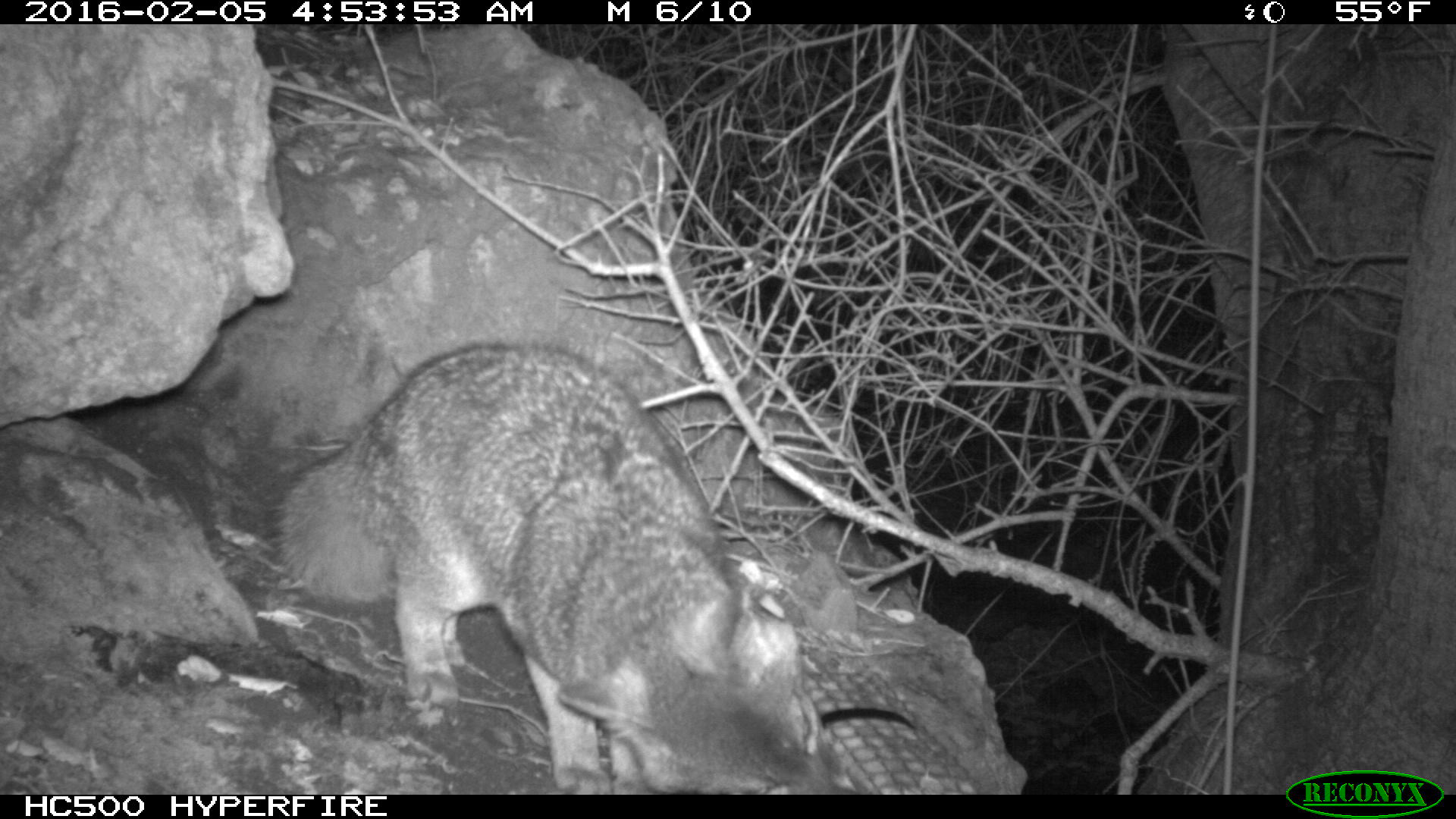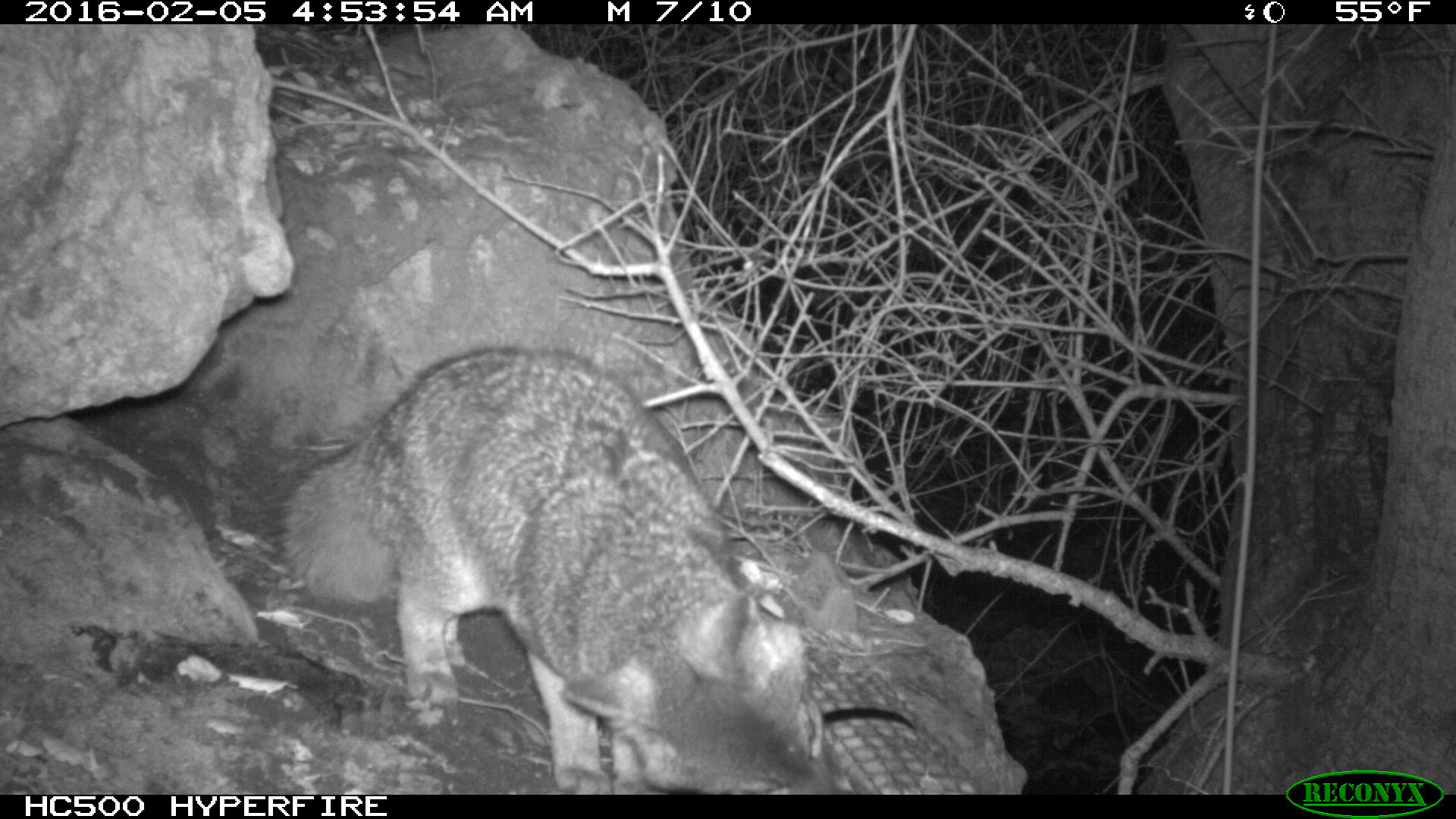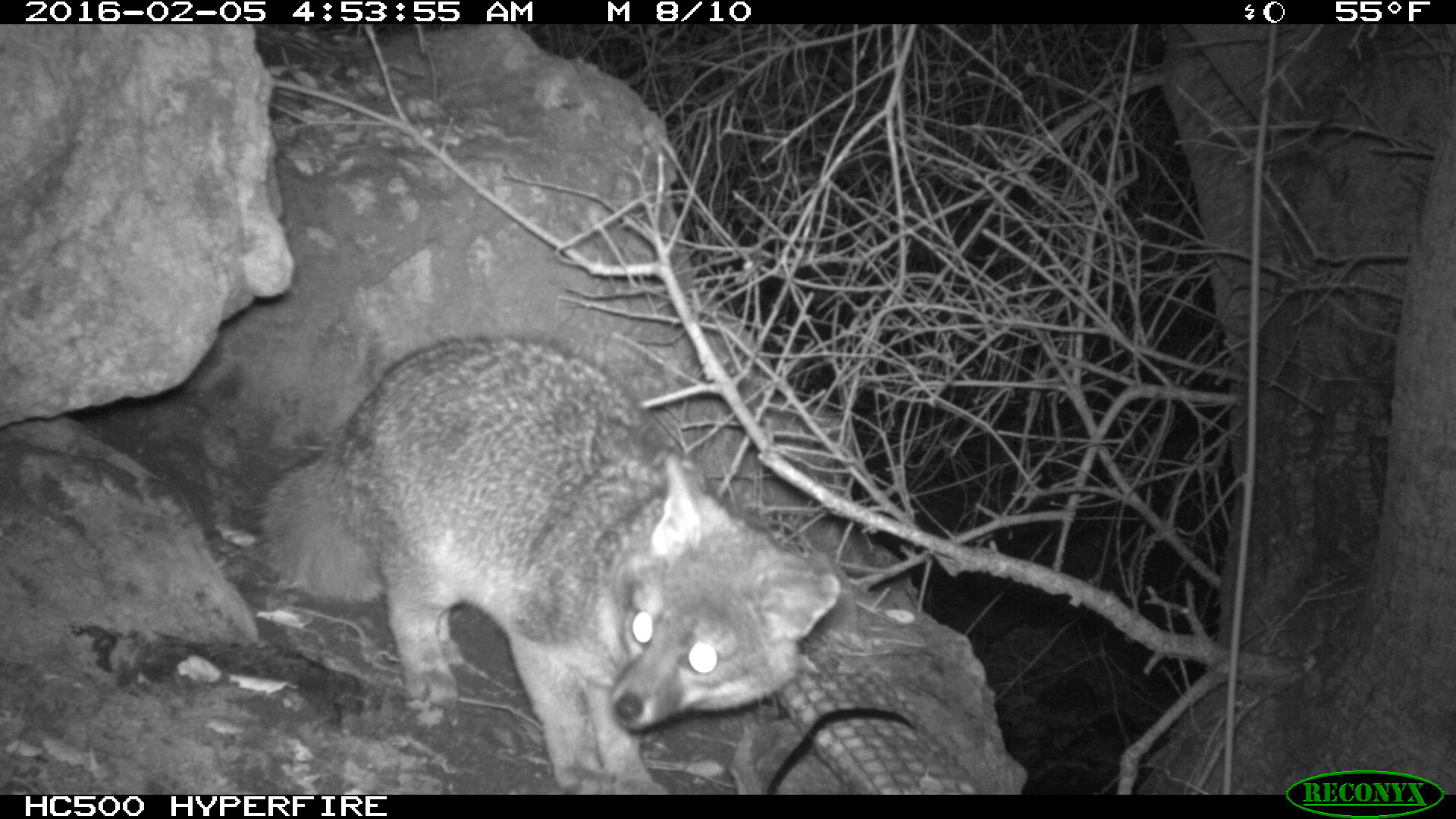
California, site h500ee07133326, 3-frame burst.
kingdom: Animalia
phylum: Chordata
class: Mammalia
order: Carnivora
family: Canidae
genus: Urocyon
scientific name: Urocyon littoralis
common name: island fox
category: fox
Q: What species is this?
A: Fox (island fox) (Urocyon littoralis).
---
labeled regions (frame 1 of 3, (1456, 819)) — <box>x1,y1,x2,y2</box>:
fox: <box>273,340,858,792</box>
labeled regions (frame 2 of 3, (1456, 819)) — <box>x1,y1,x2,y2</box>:
fox: <box>278,347,858,794</box>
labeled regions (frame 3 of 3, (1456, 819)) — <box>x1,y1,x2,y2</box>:
fox: <box>253,334,840,792</box>